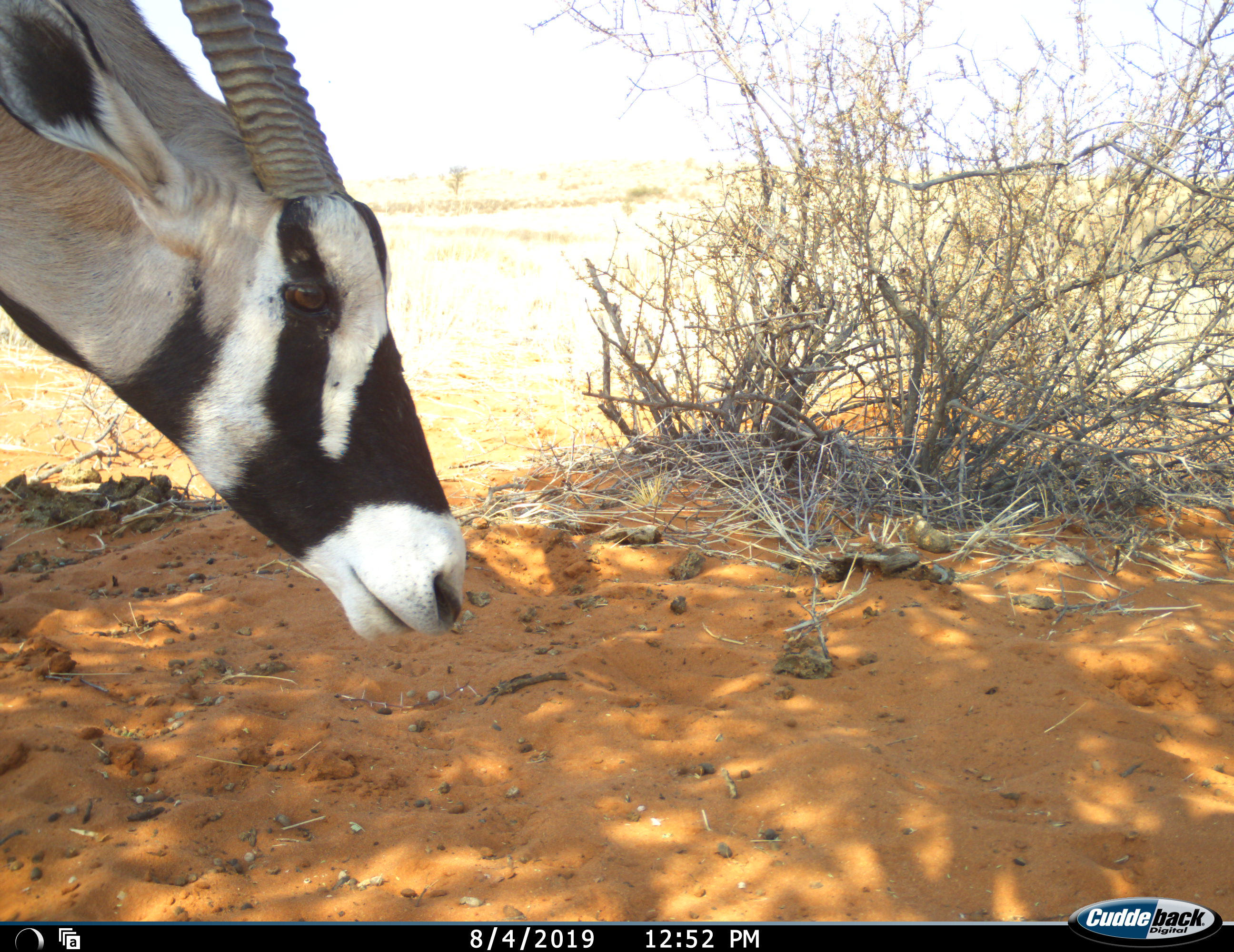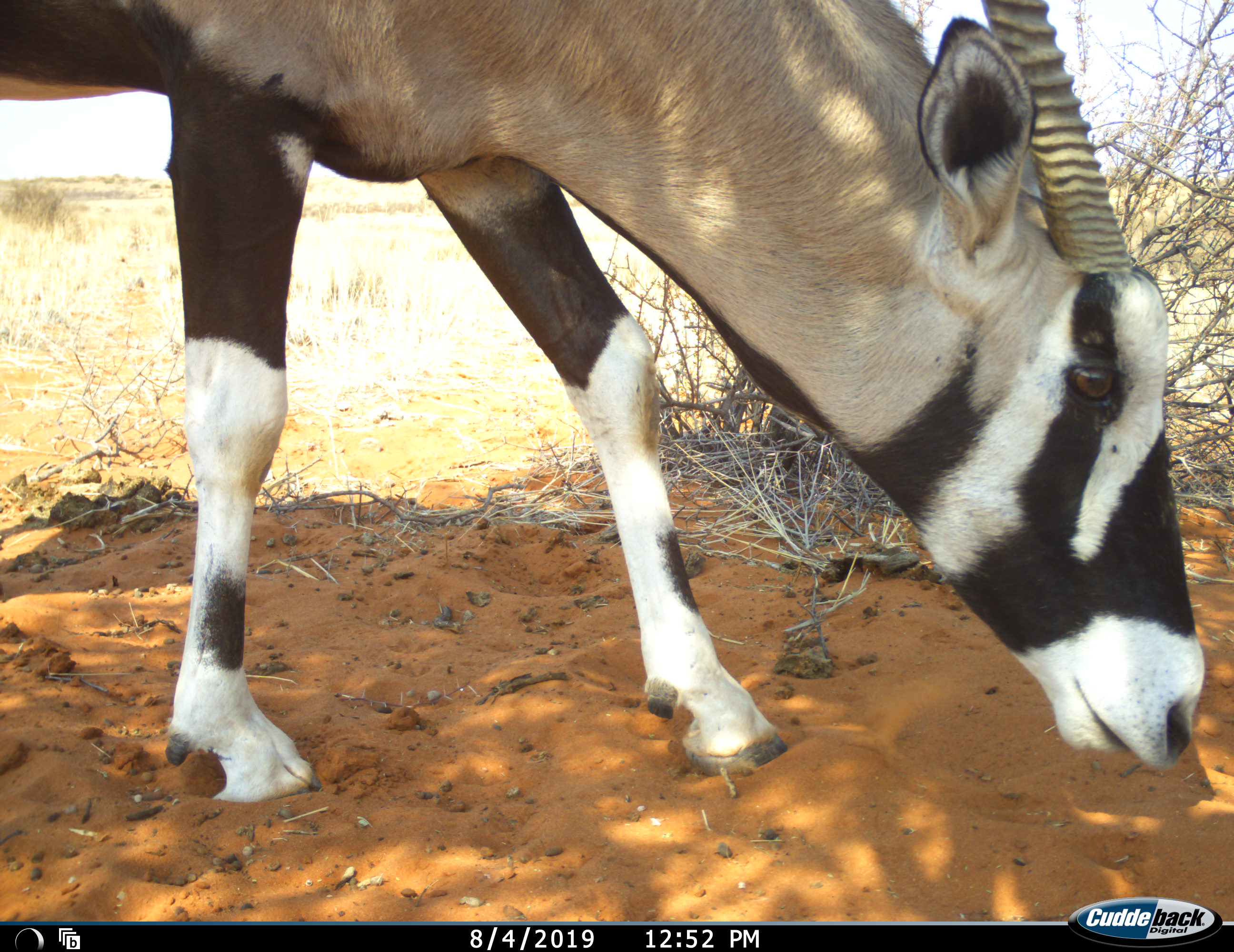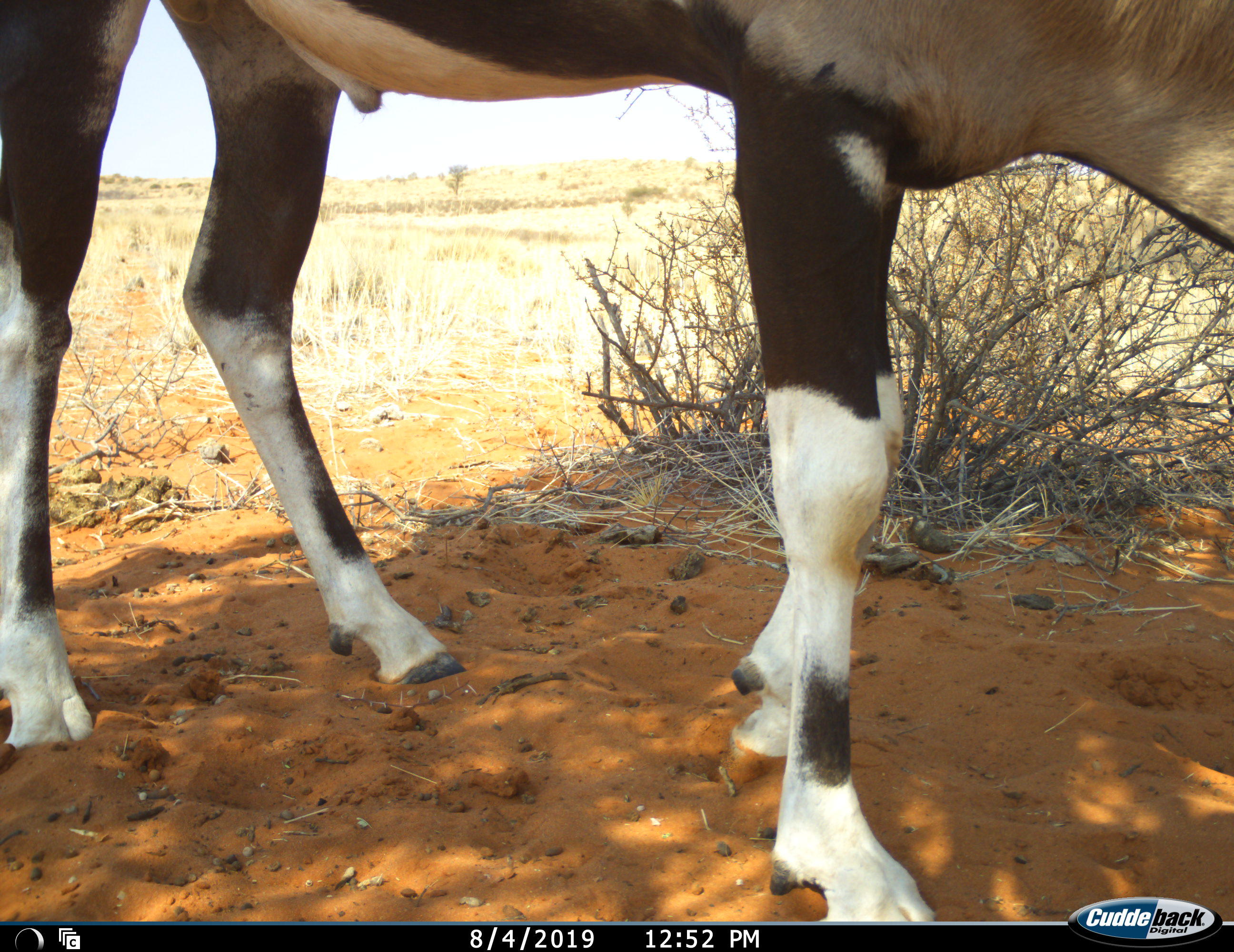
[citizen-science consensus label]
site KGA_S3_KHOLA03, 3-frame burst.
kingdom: Animalia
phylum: Chordata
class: Mammalia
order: Artiodactyla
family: Bovidae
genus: Oryx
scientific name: Oryx gazella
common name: gemsbok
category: oryx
Oryx (gemsbok) (Oryx gazella), count 1. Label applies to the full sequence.